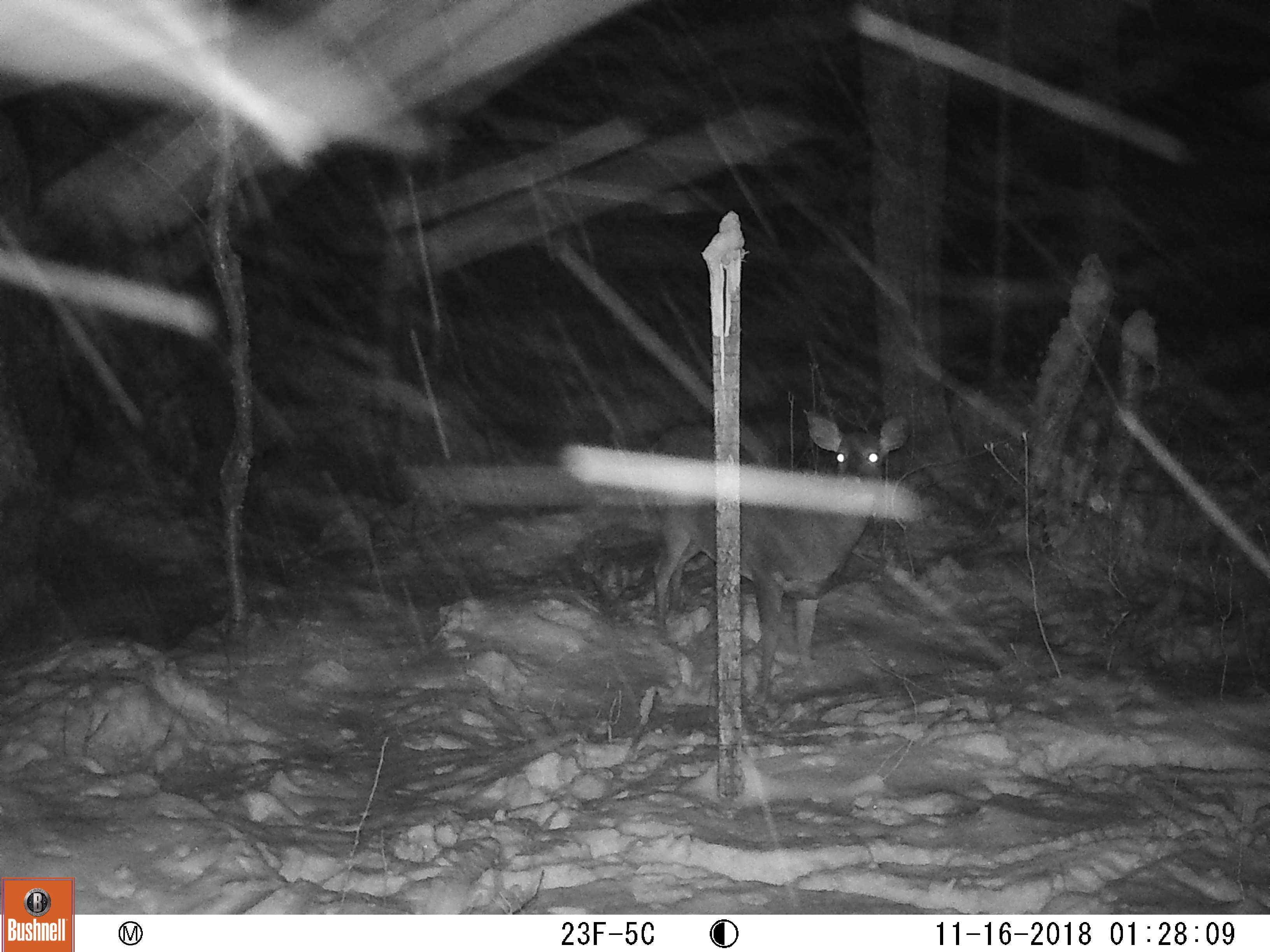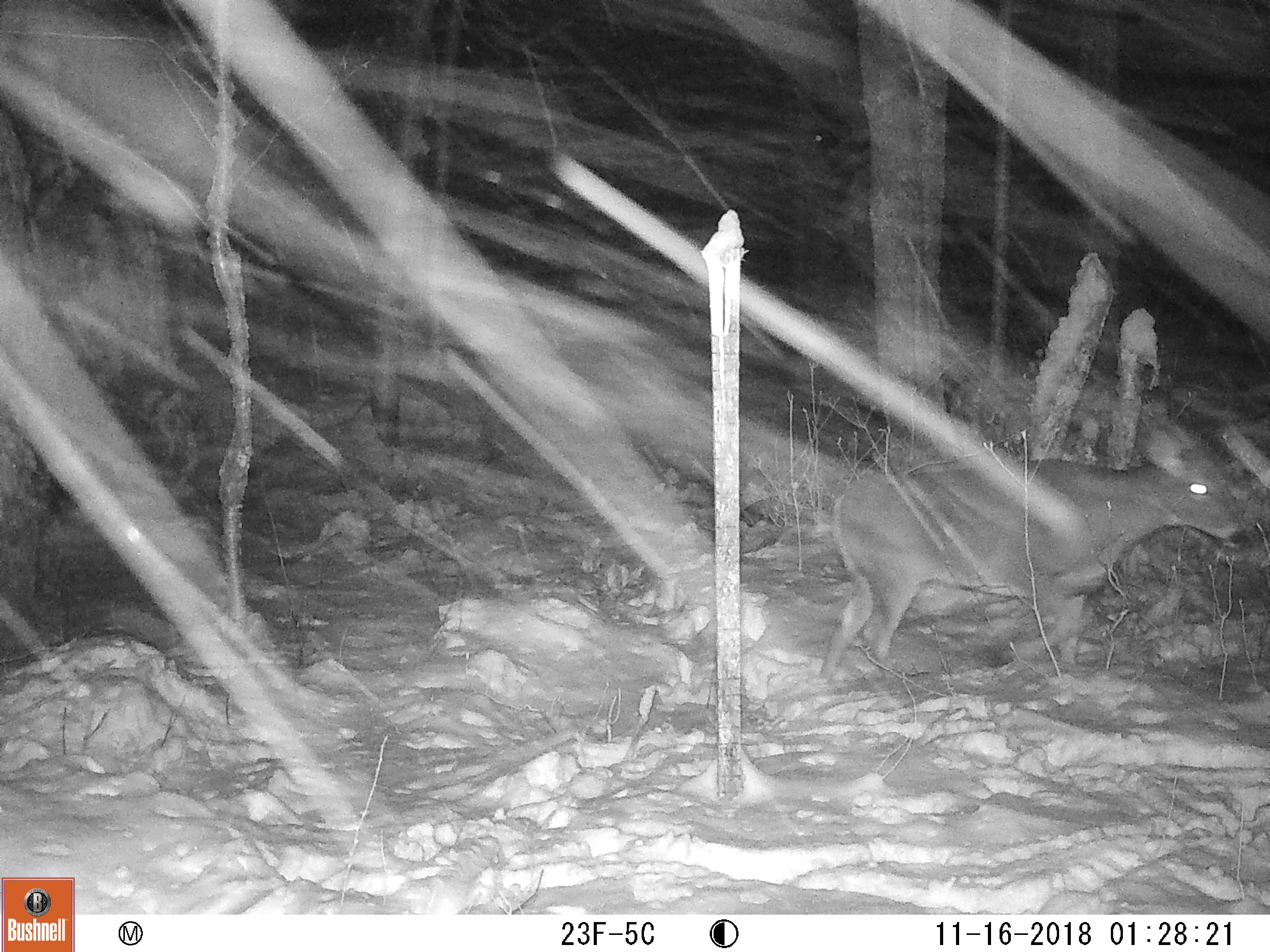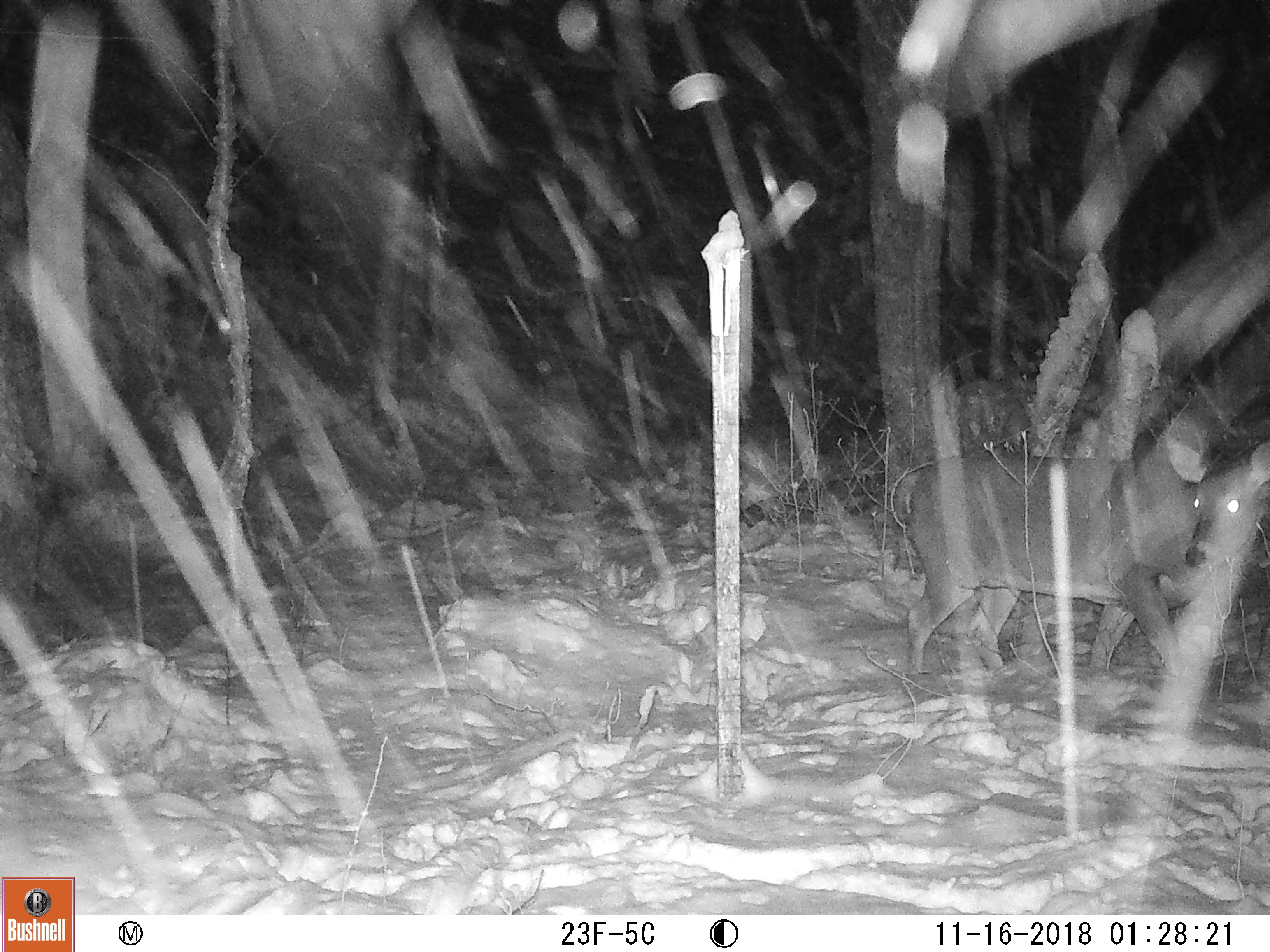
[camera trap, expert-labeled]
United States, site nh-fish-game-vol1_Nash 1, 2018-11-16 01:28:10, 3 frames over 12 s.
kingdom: Animalia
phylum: Chordata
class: Mammalia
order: Artiodactyla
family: Cervidae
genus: Odocoileus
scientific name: Odocoileus virginianus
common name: white-tailed deer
White-tailed deer (Odocoileus virginianus).